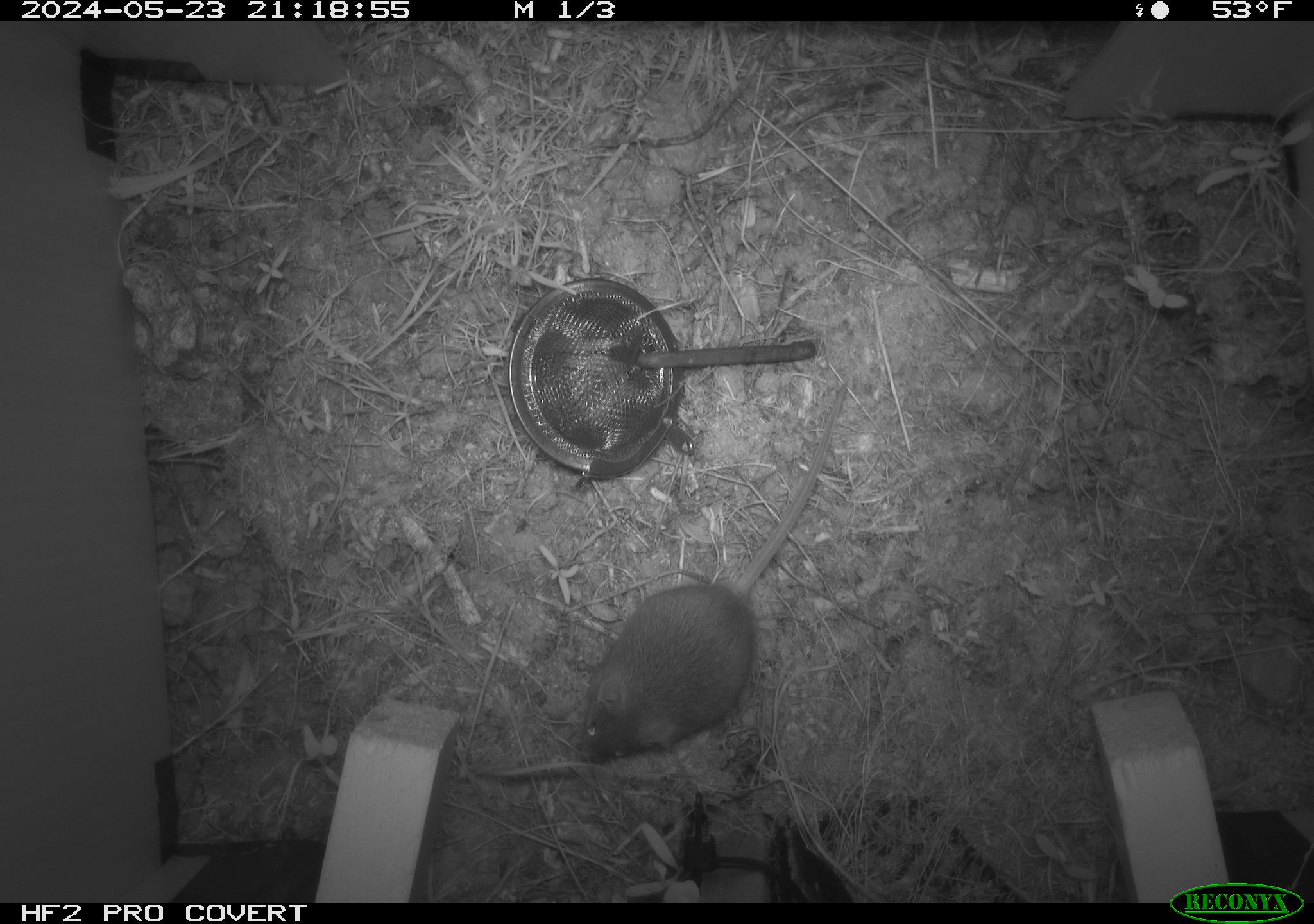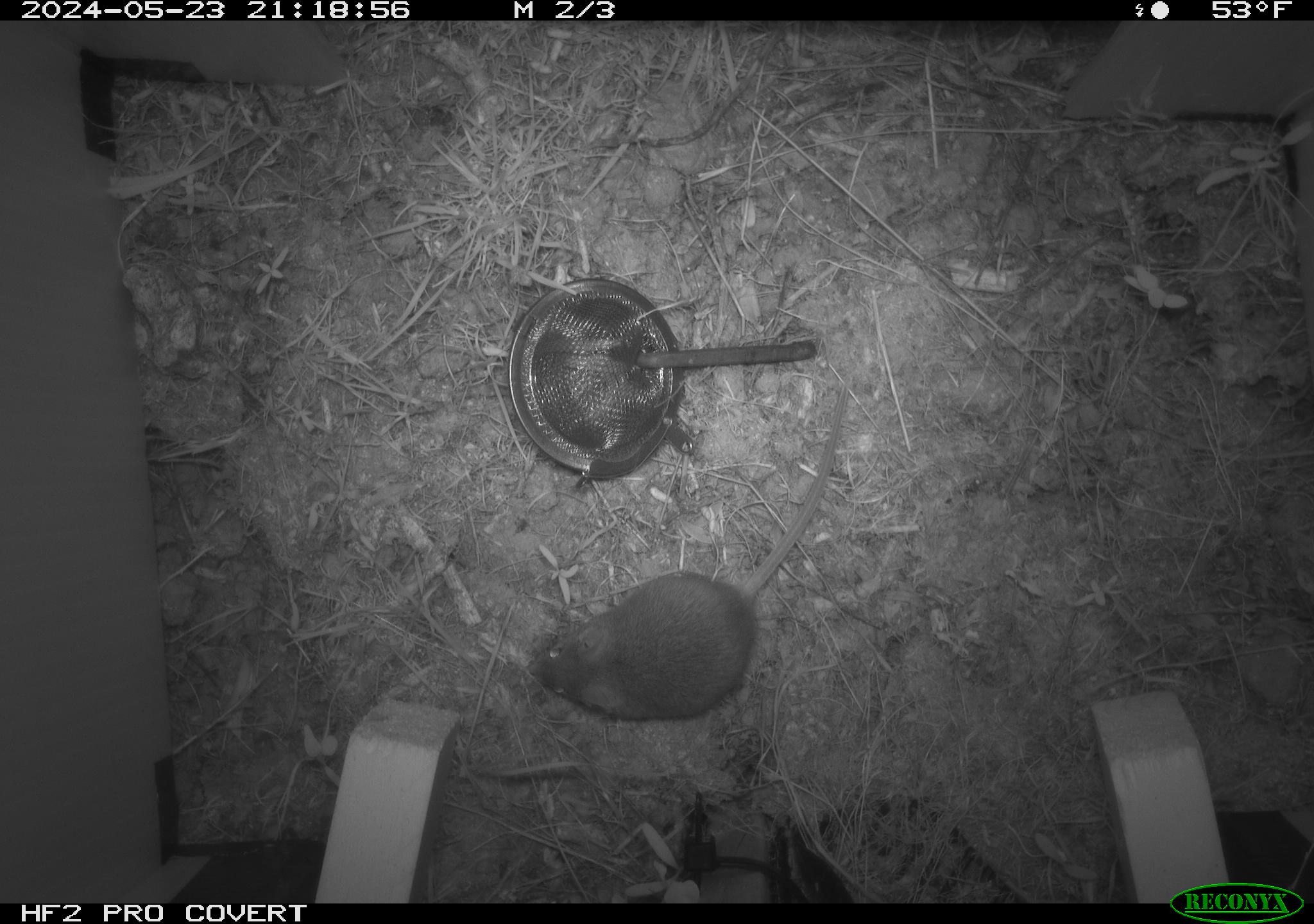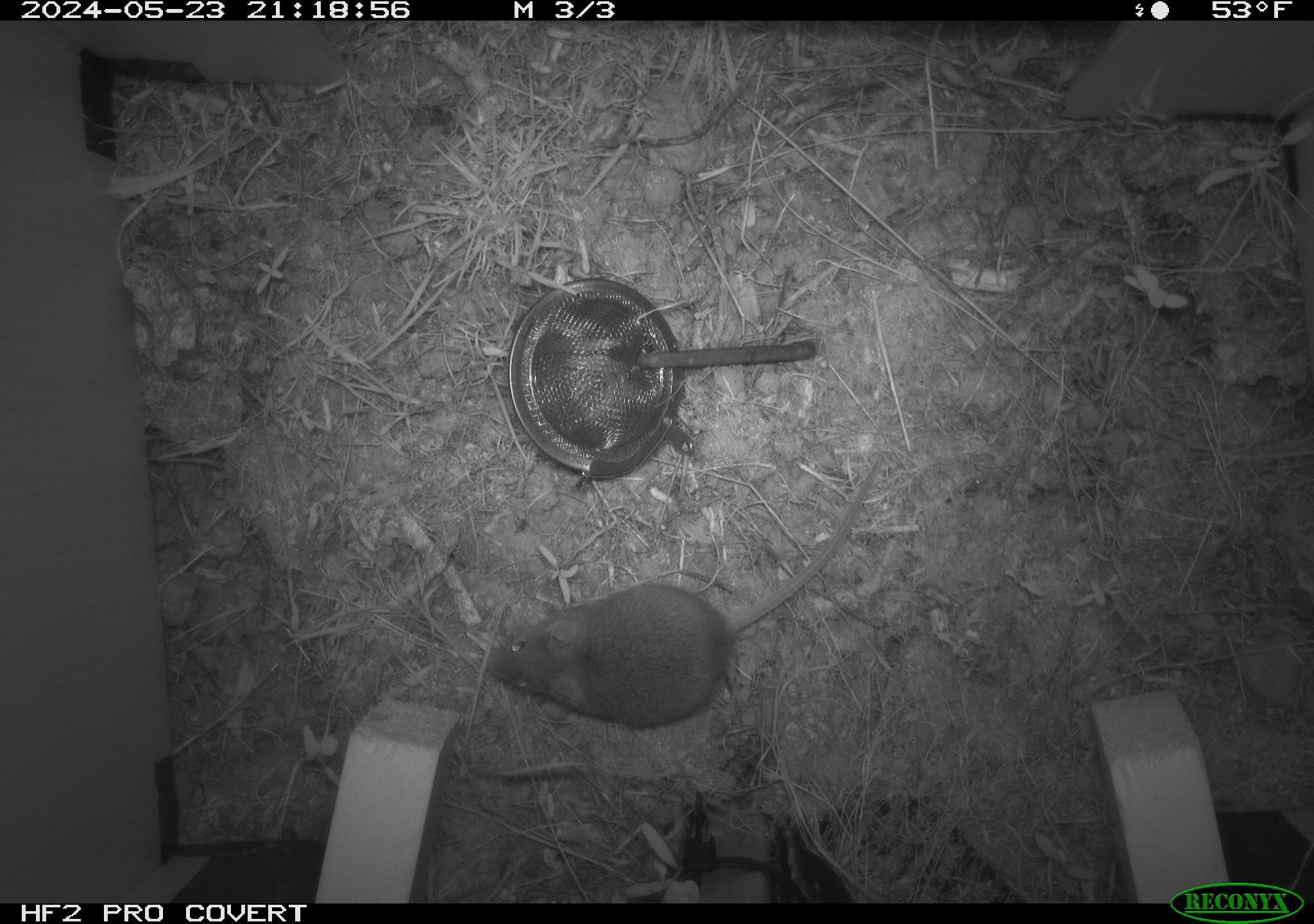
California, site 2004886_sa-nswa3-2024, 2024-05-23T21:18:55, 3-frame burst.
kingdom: Animalia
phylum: Chordata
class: Mammalia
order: Rodentia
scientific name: Rodentia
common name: rodent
Rodent (Rodentia).